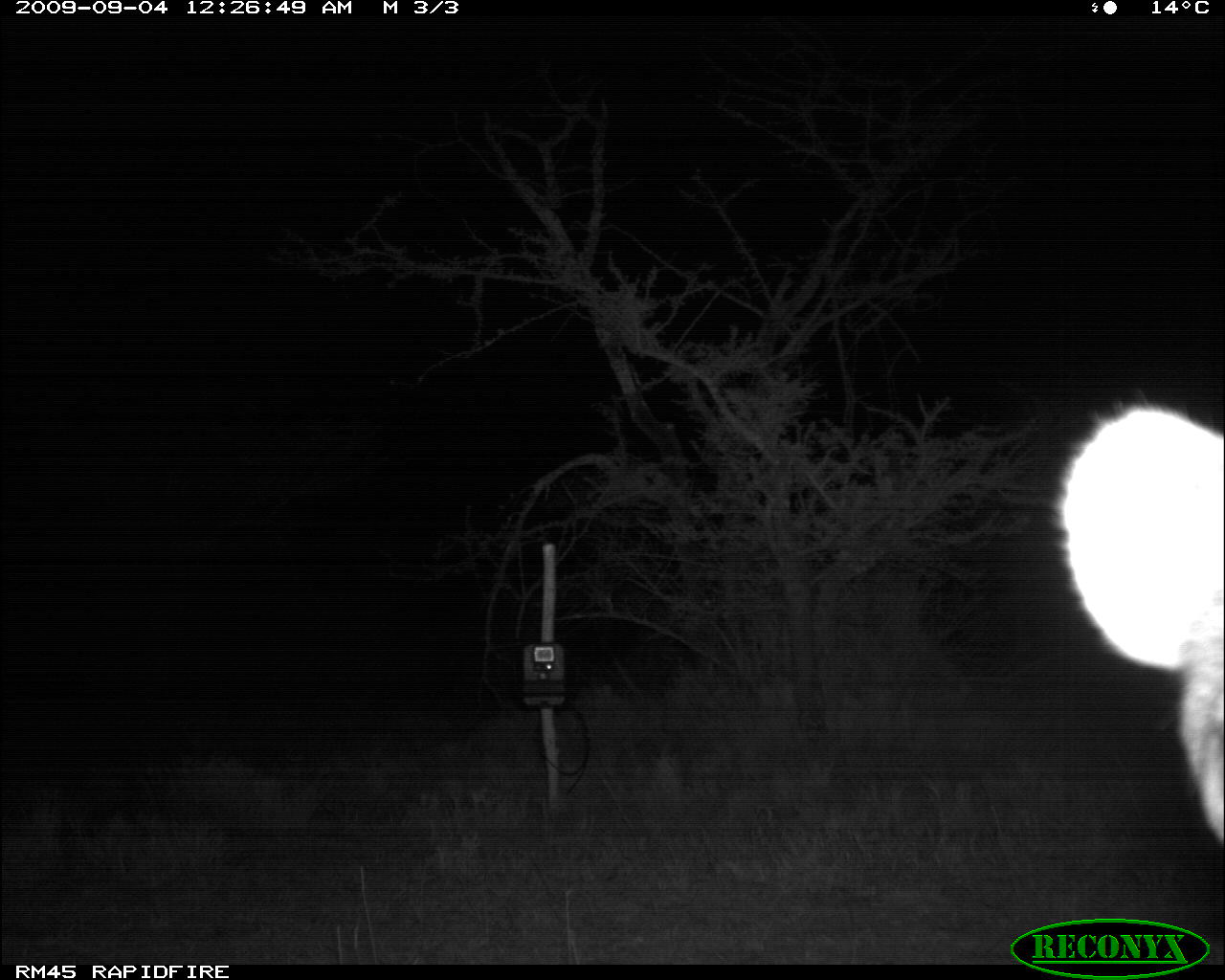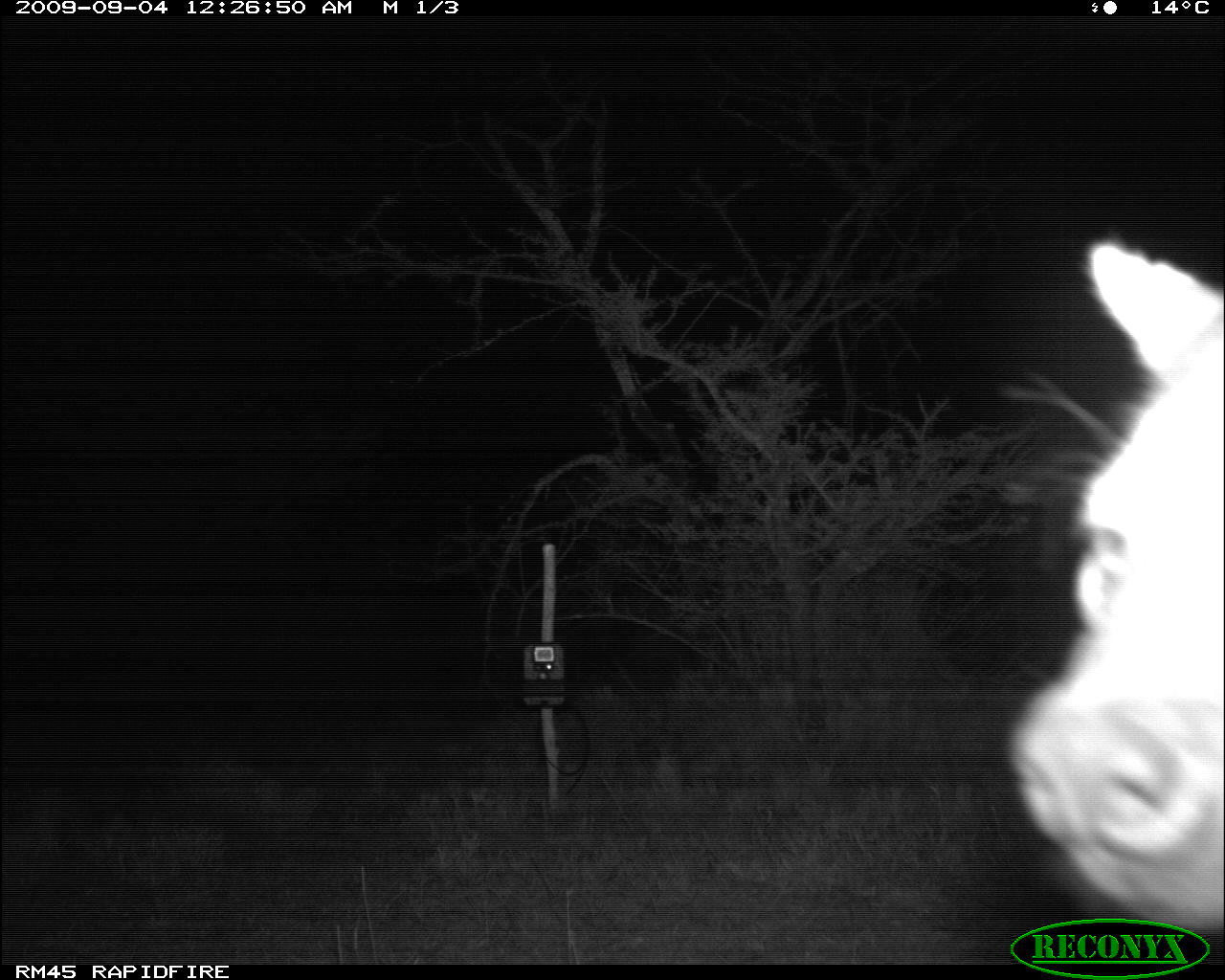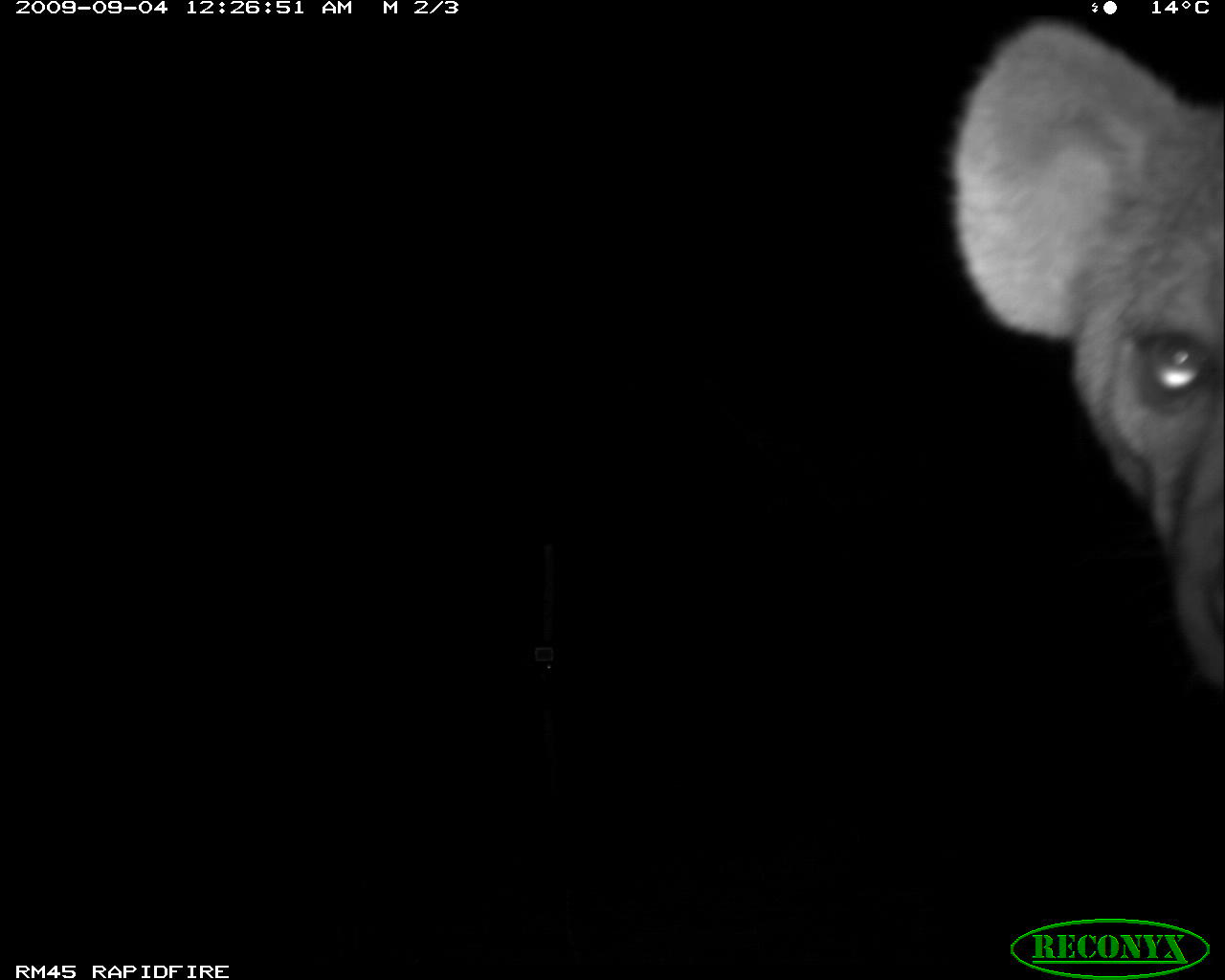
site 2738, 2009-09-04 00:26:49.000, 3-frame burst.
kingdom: Animalia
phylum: Chordata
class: Mammalia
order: Carnivora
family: Hyaenidae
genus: Crocuta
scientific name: Crocuta crocuta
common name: spotted hyena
Crocuta crocuta (spotted hyena), count 1.